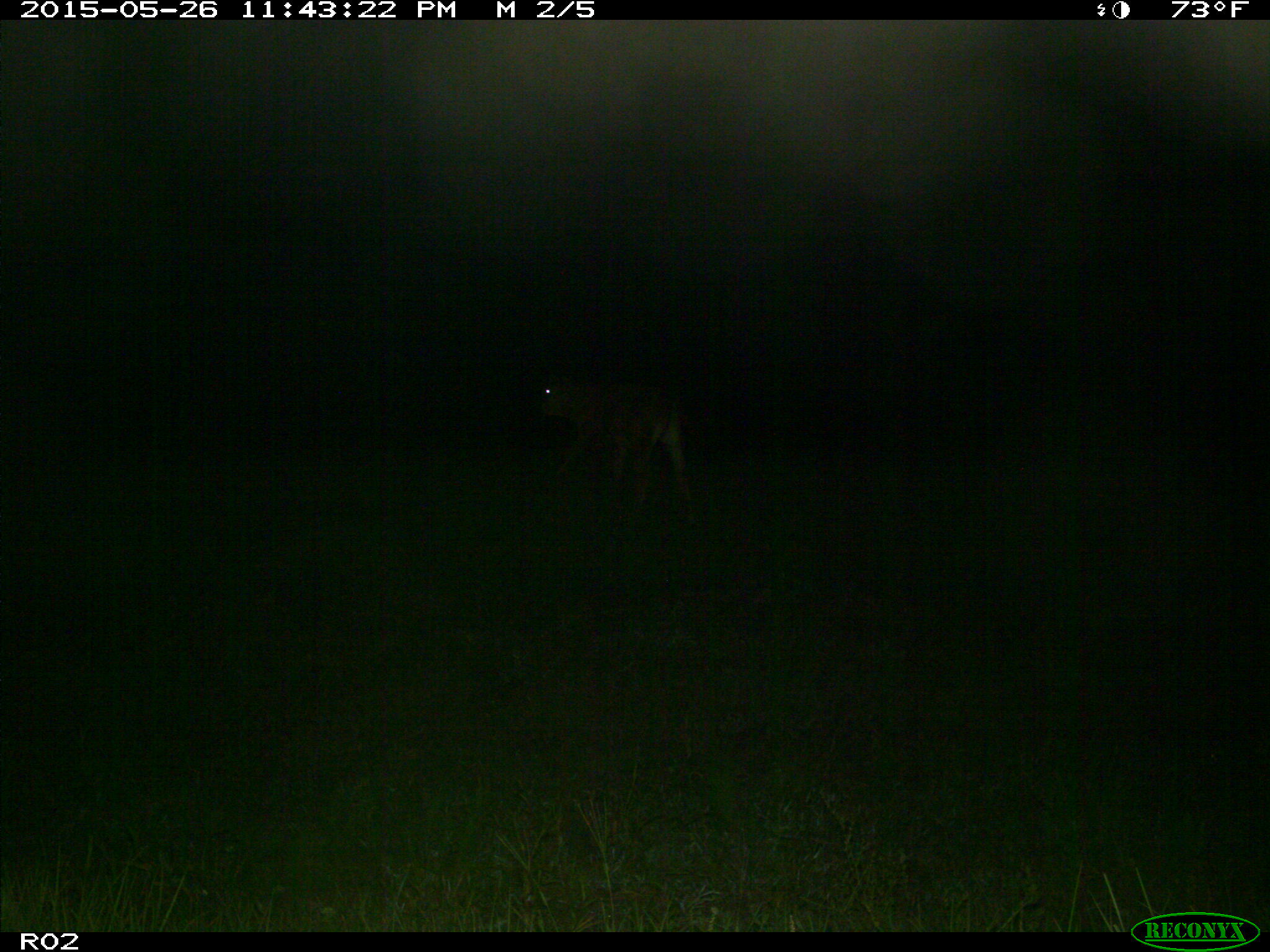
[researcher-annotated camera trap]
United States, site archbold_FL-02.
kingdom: Animalia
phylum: Chordata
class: Mammalia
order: Artiodactyla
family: Bovidae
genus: Bos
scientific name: Bos taurus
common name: domestic cow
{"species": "Bos taurus (domestic cow)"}